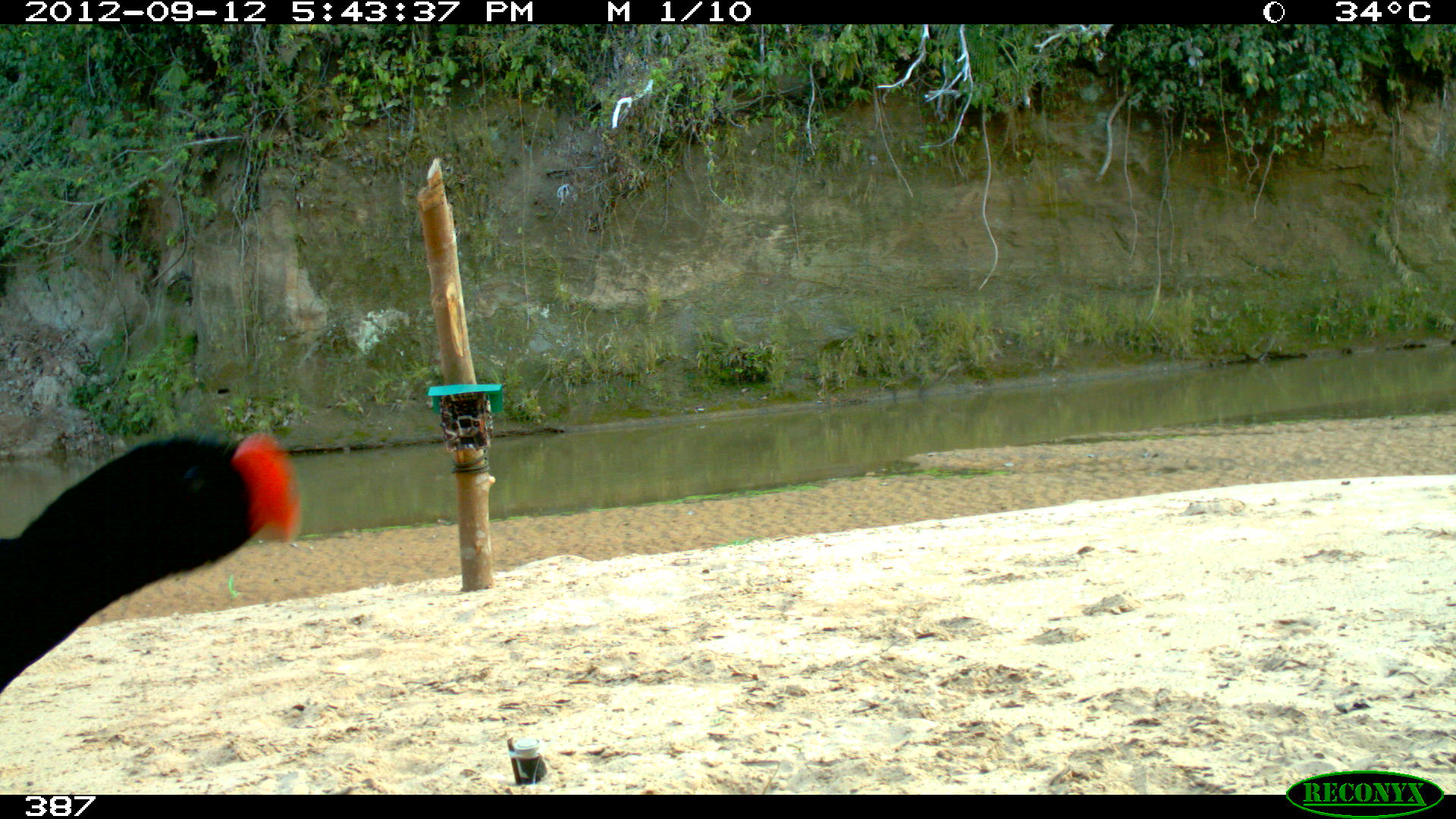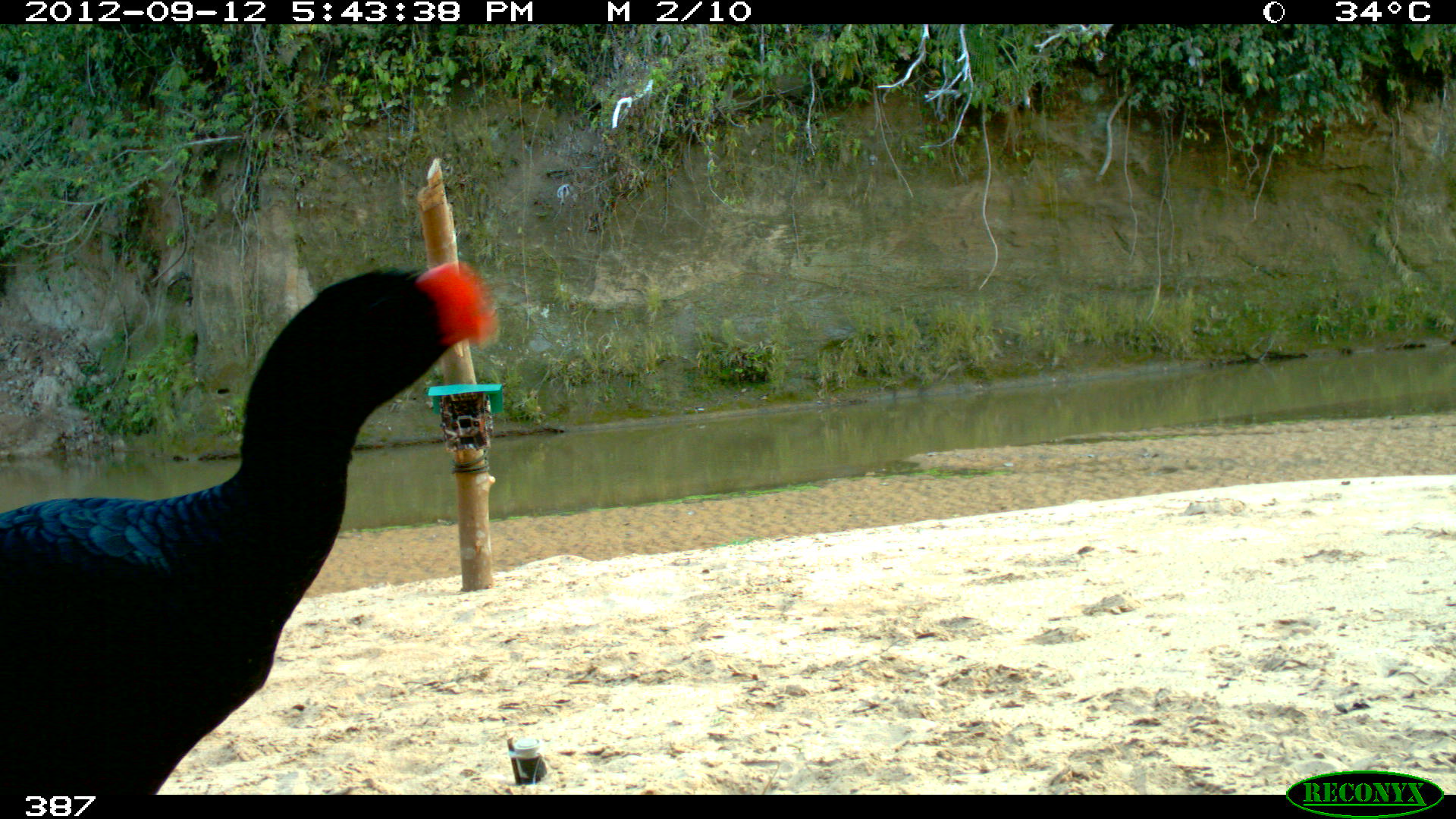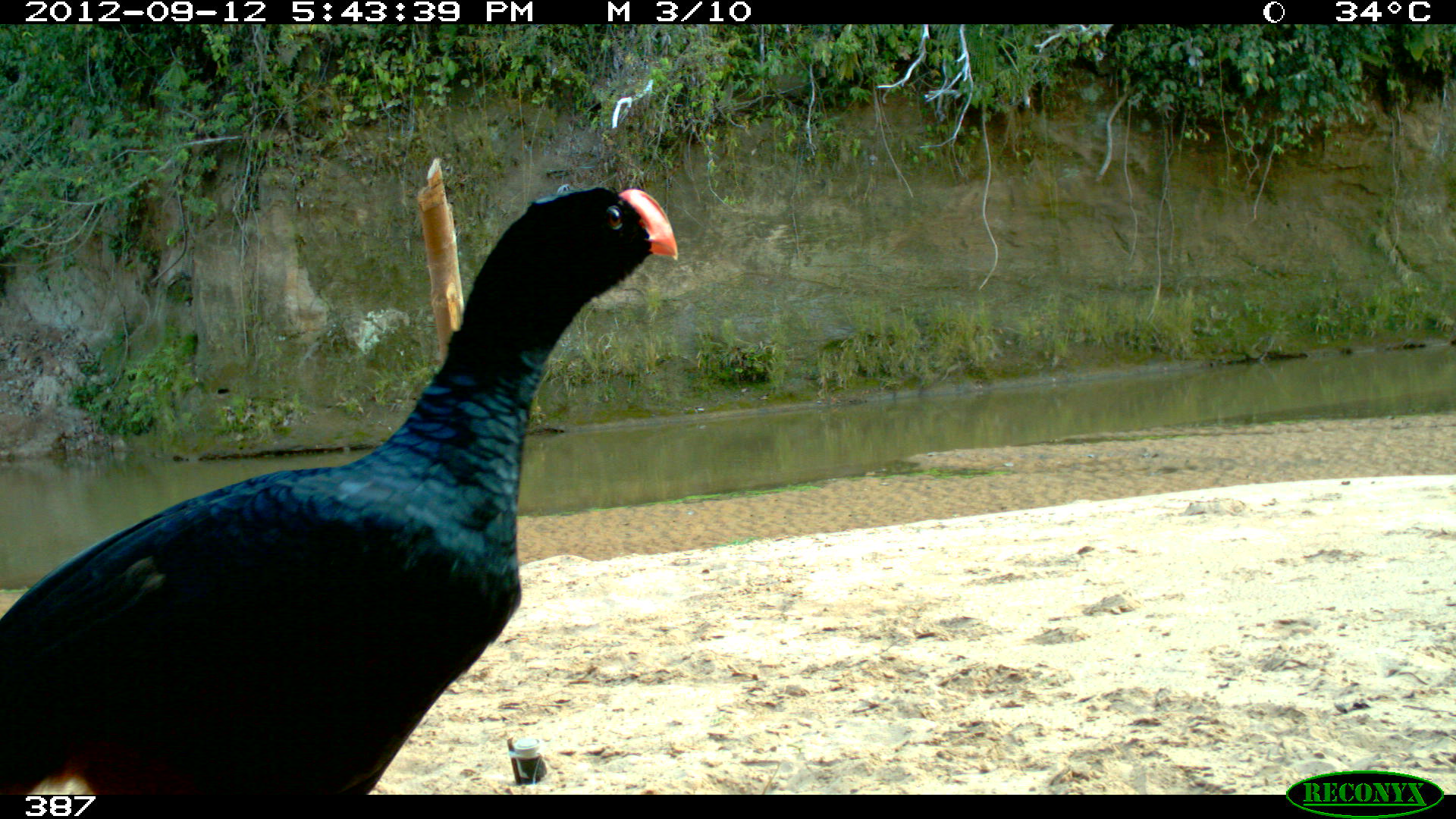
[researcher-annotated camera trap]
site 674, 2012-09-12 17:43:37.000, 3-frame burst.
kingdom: Animalia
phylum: Chordata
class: Aves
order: Galliformes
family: Cracidae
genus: Mitu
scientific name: Mitu tuberosum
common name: razor-billed curassow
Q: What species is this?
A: Mitu tuberosum (razor-billed curassow).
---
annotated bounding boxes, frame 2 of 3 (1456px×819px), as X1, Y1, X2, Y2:
mitu tuberosum: 0, 255, 500, 795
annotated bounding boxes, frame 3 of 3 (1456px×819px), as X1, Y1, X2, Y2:
mitu tuberosum: 0, 184, 678, 795